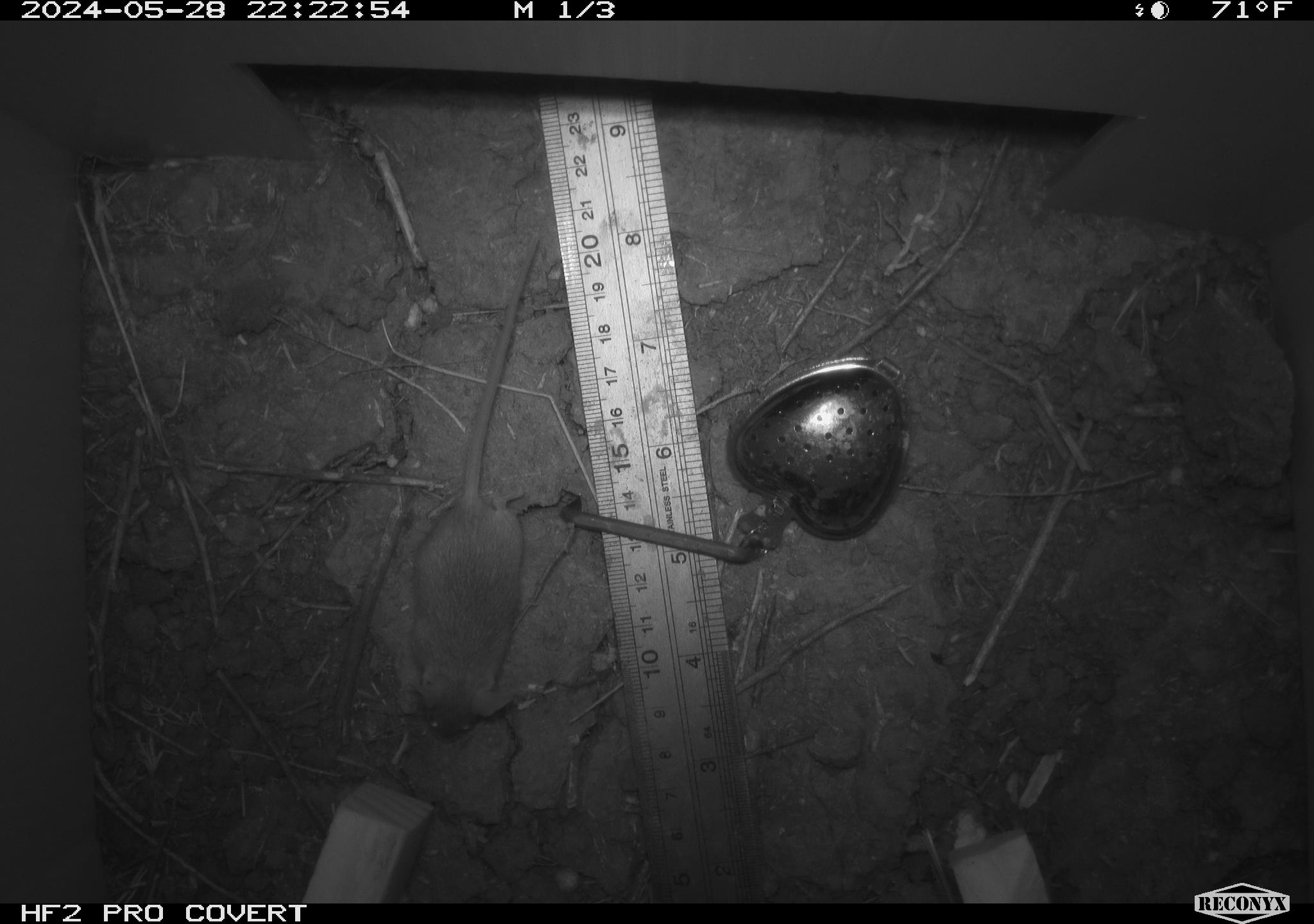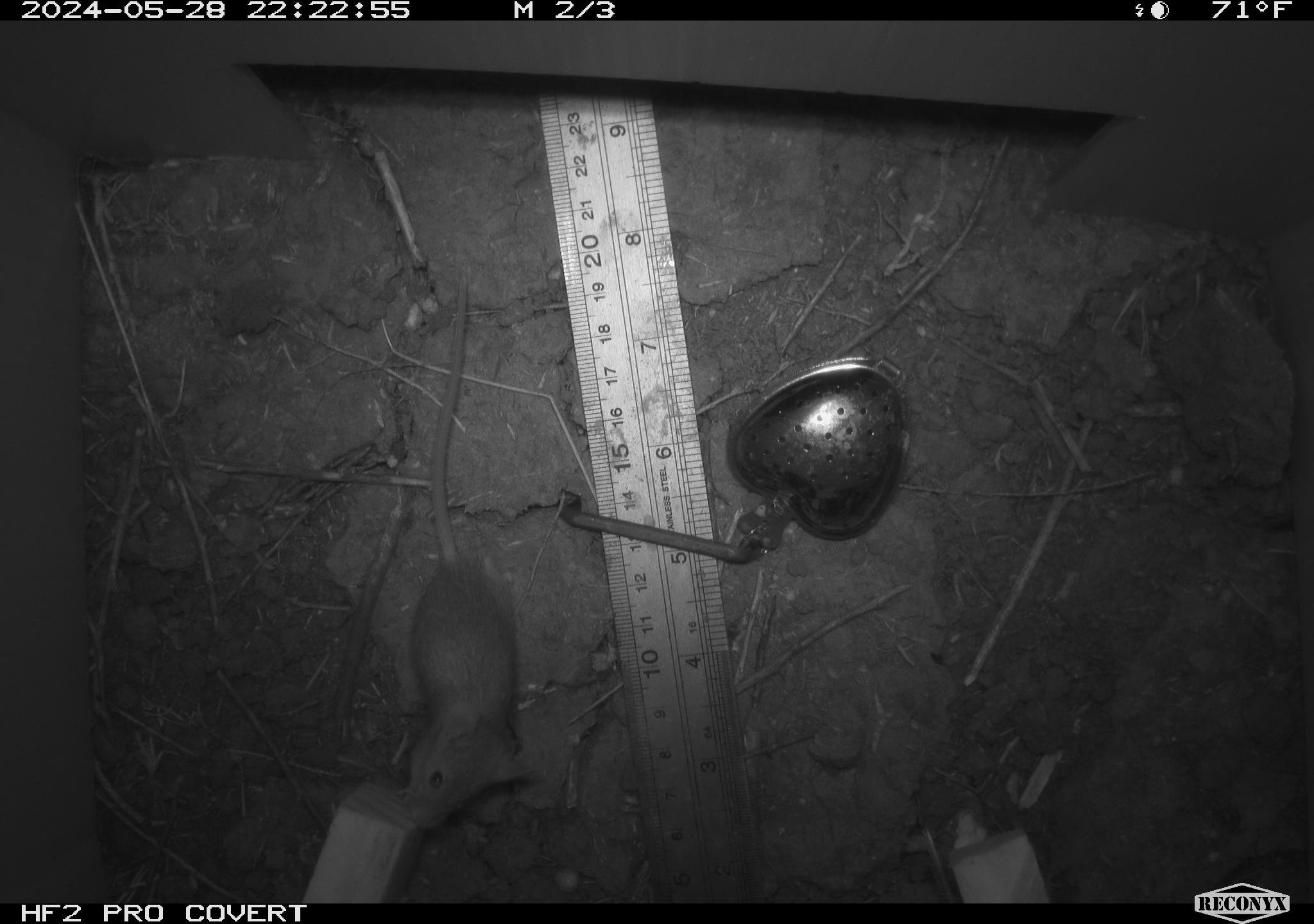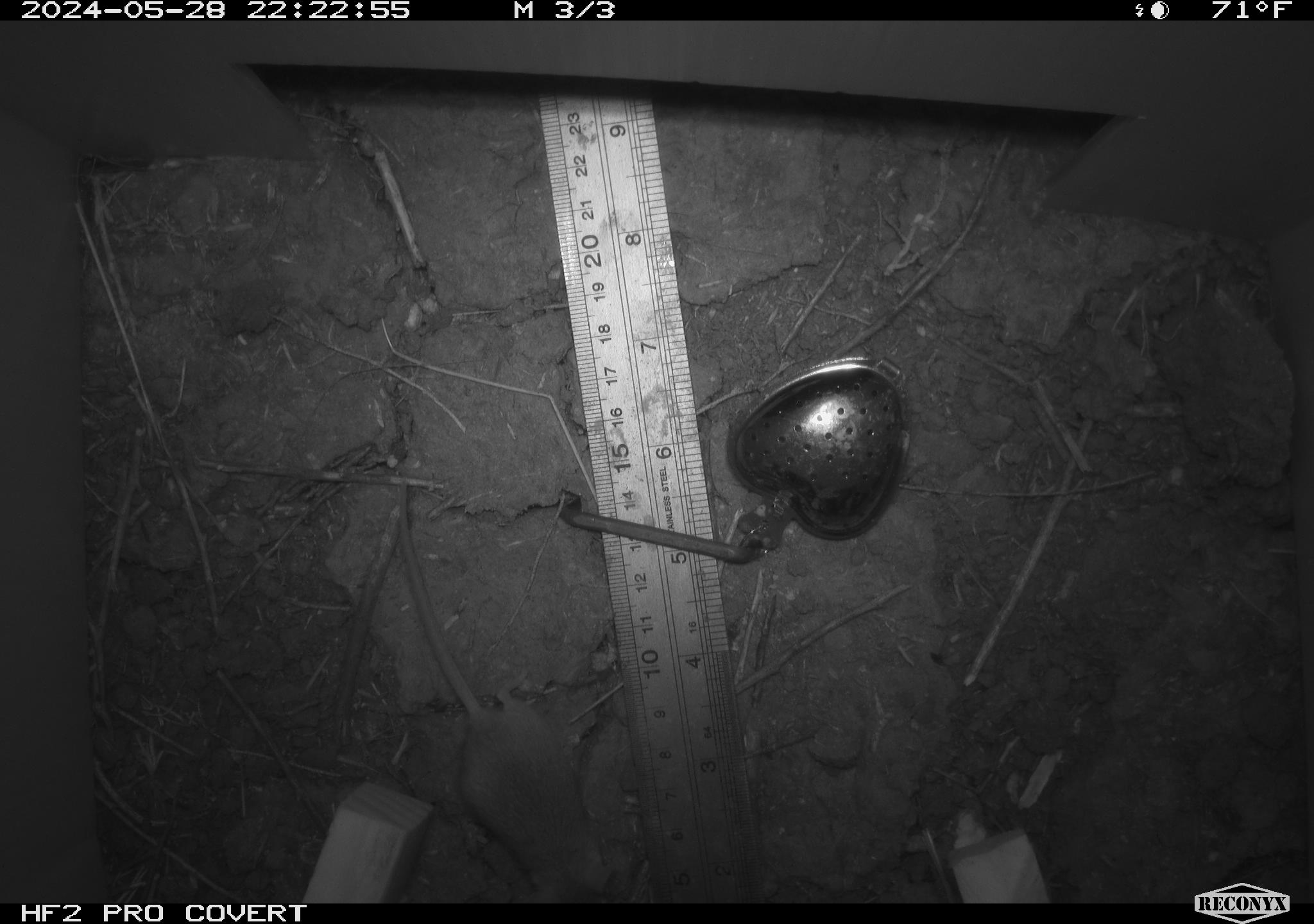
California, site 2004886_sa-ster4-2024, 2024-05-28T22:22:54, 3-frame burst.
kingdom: Animalia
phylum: Chordata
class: Mammalia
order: Rodentia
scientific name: Rodentia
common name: mouse species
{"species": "mouse species (Rodentia)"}